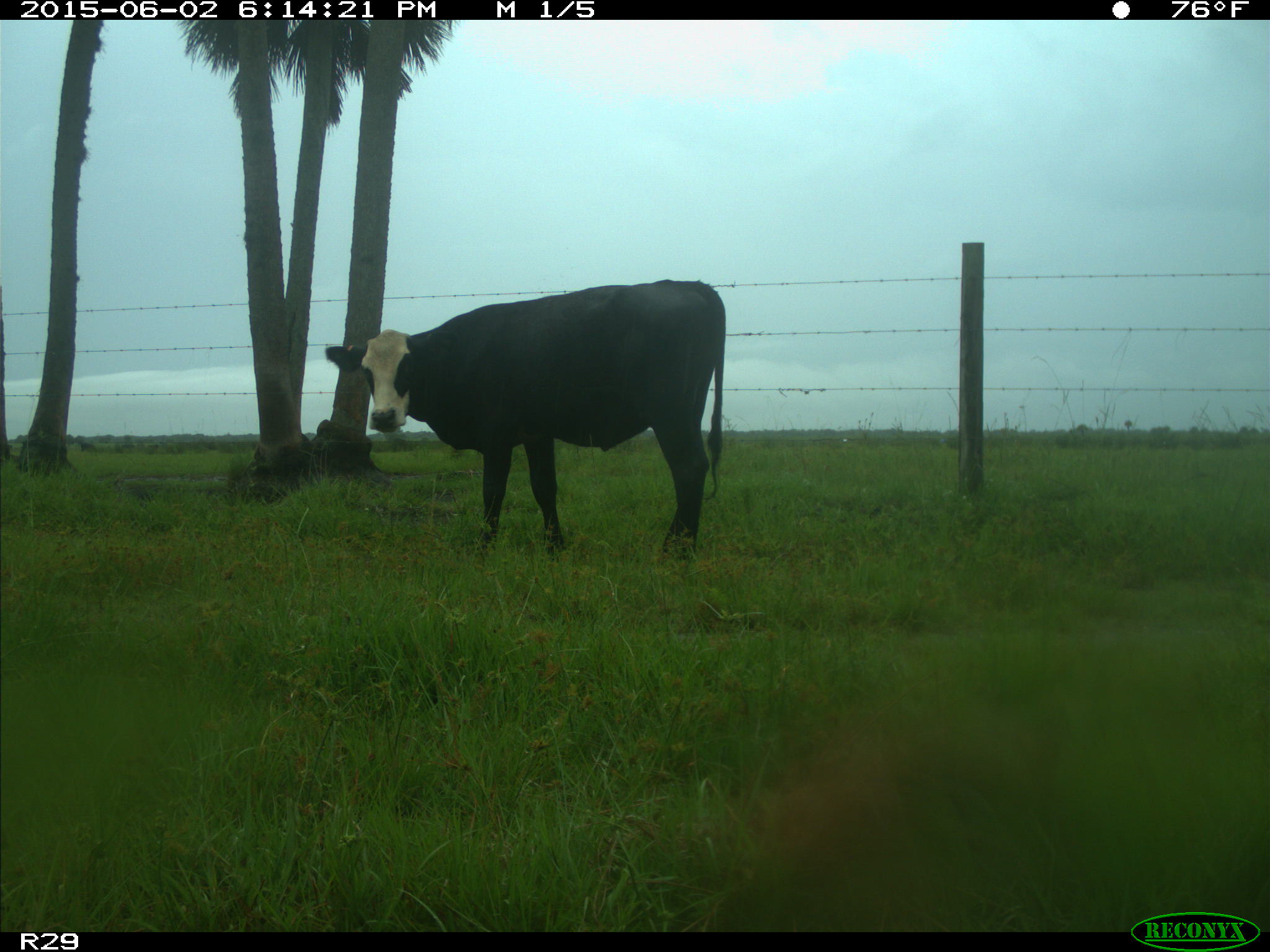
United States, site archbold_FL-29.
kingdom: Animalia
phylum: Chordata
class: Mammalia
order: Artiodactyla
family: Bovidae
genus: Bos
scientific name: Bos taurus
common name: domestic cow